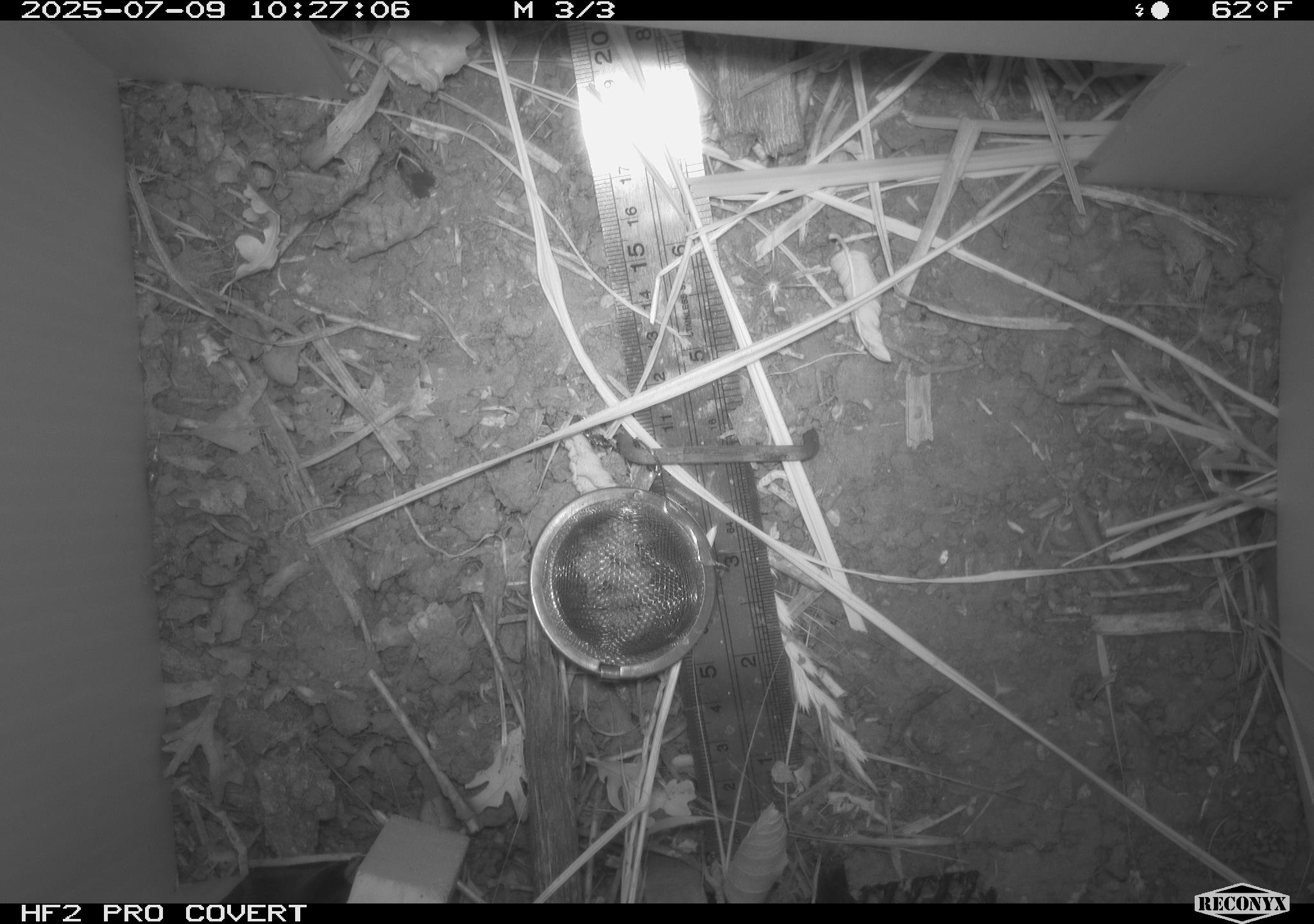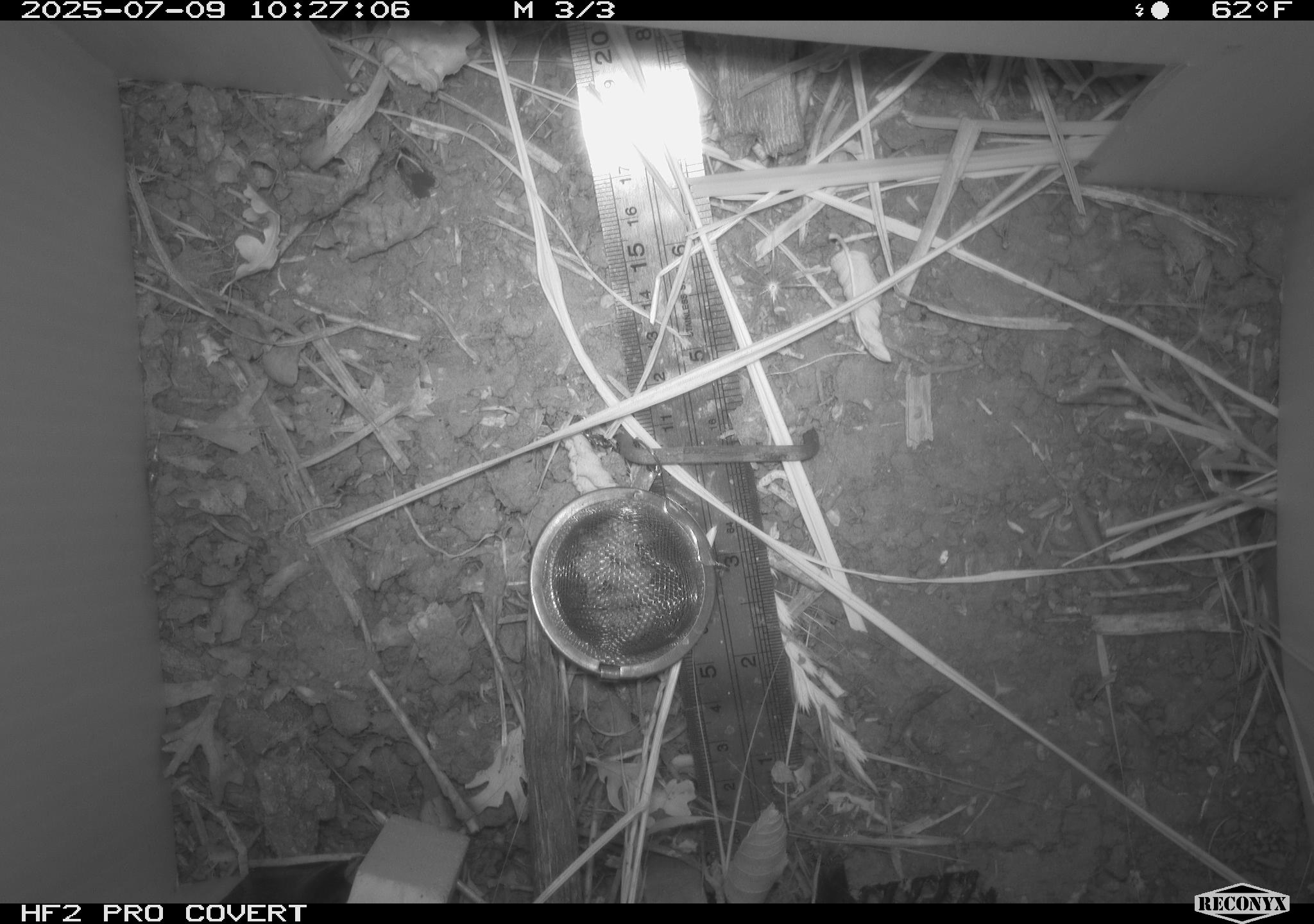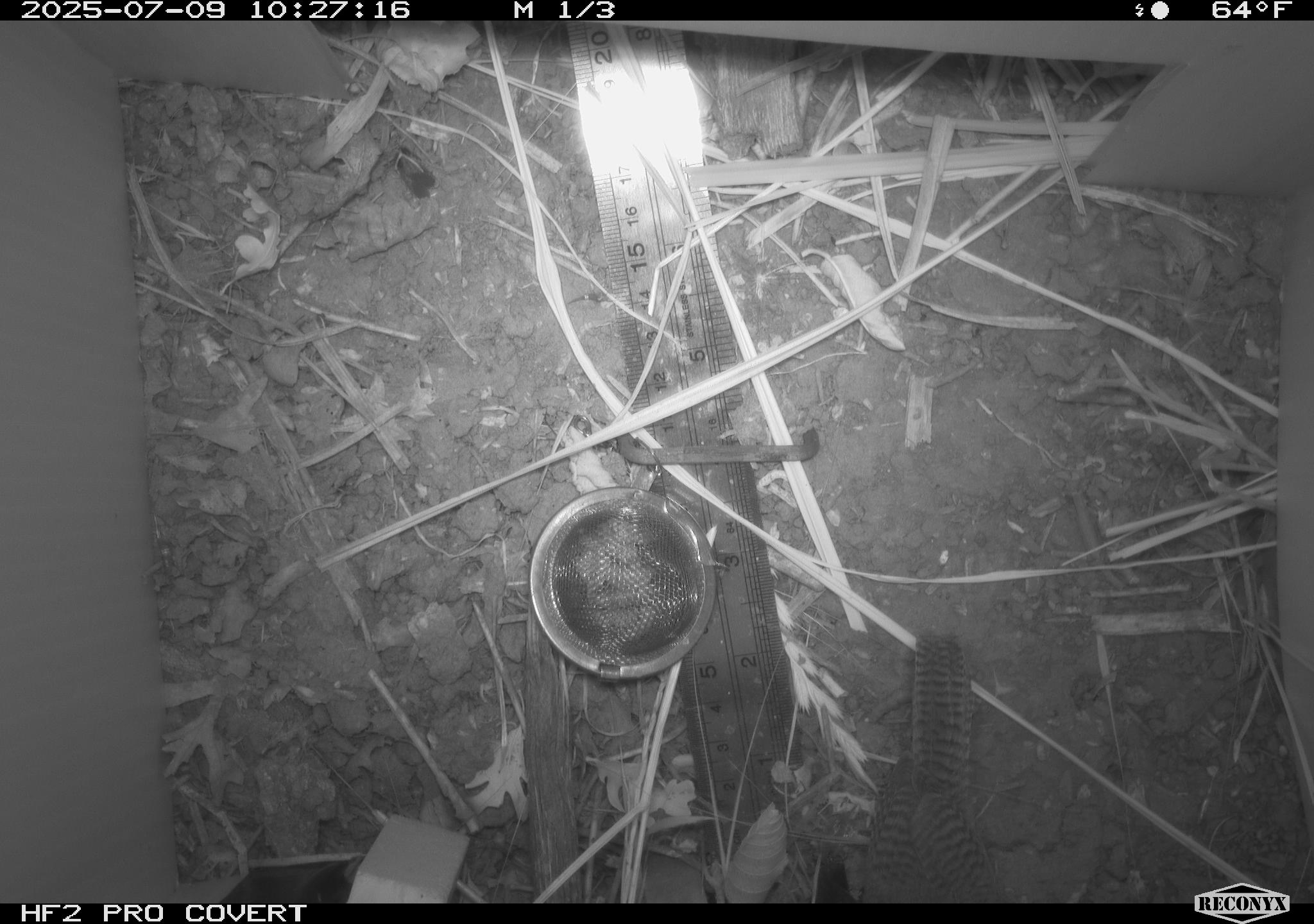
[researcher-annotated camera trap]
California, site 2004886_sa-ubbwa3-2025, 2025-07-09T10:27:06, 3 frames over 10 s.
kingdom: Animalia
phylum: Chordata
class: Aves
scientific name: Aves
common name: bird